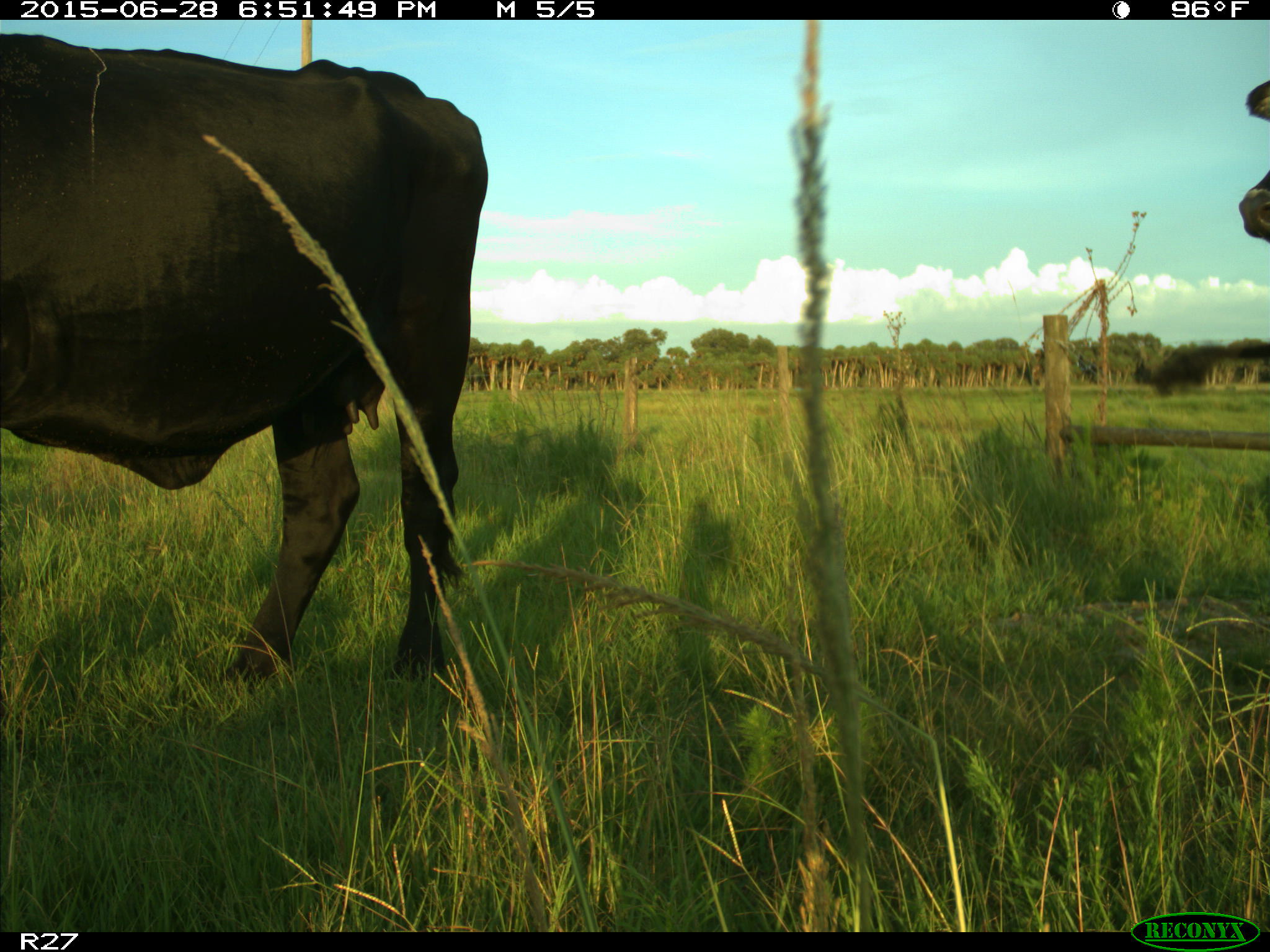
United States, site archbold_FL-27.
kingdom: Animalia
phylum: Chordata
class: Mammalia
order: Artiodactyla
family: Bovidae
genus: Bos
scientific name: Bos taurus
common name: domestic cow